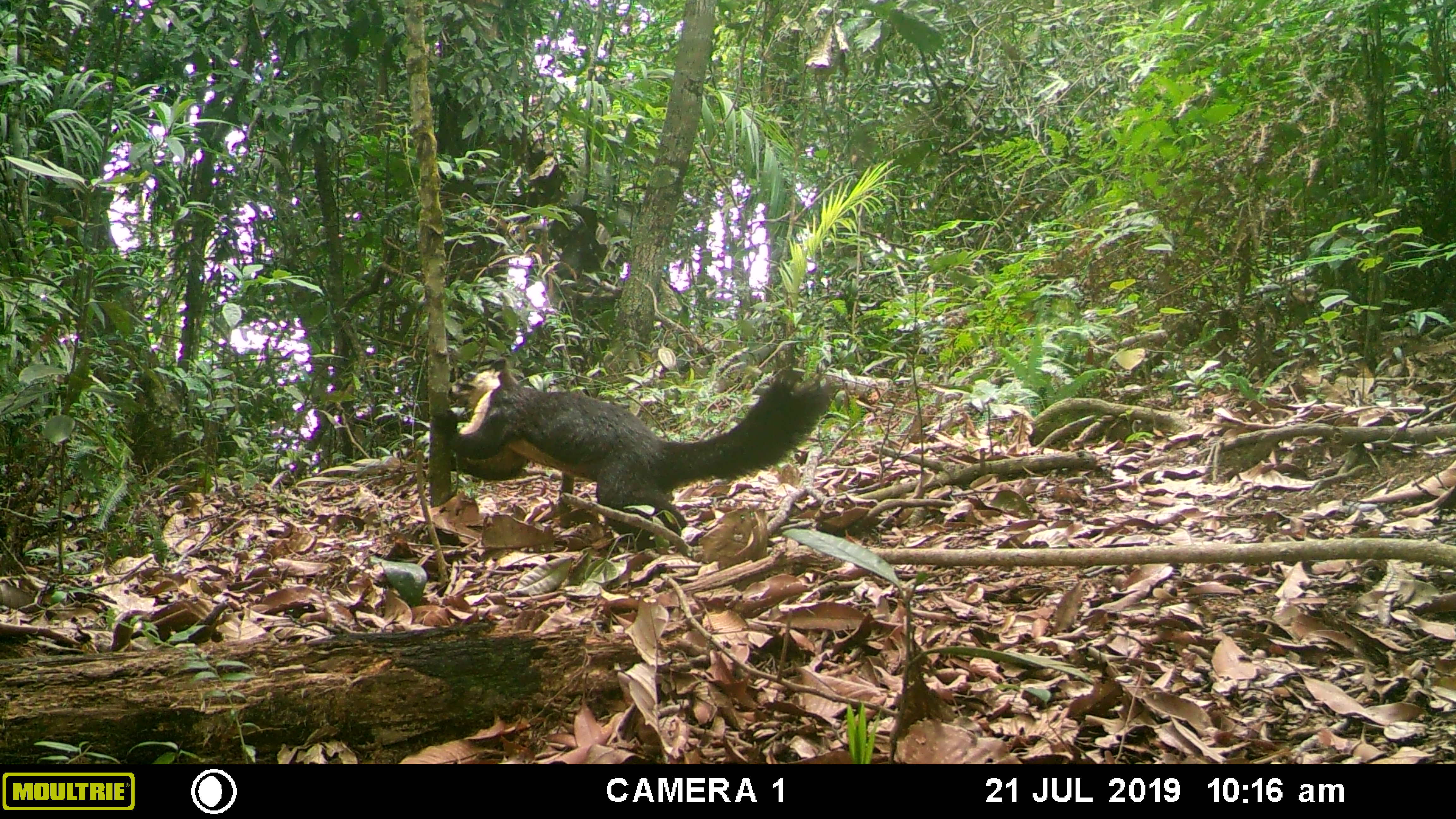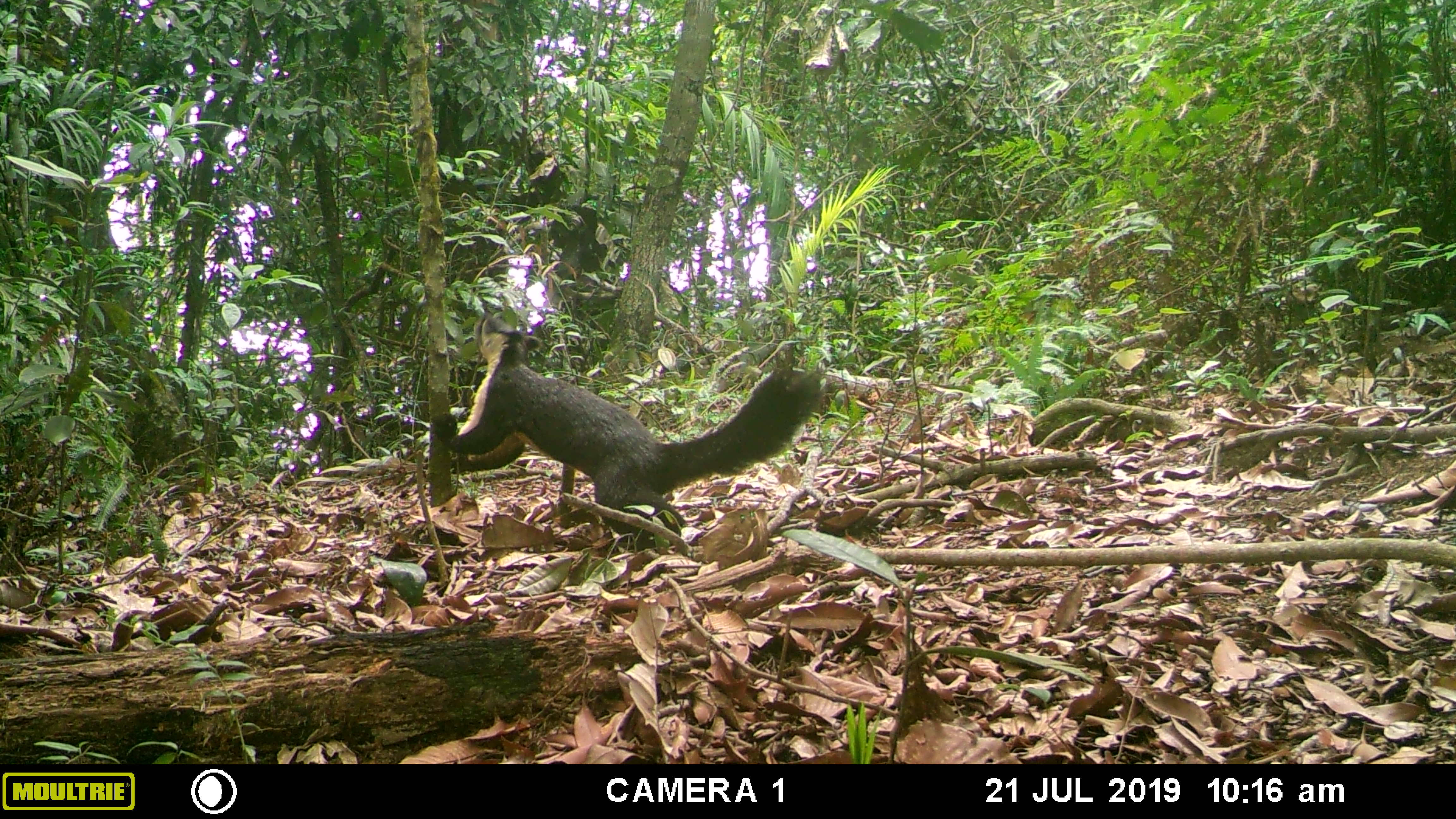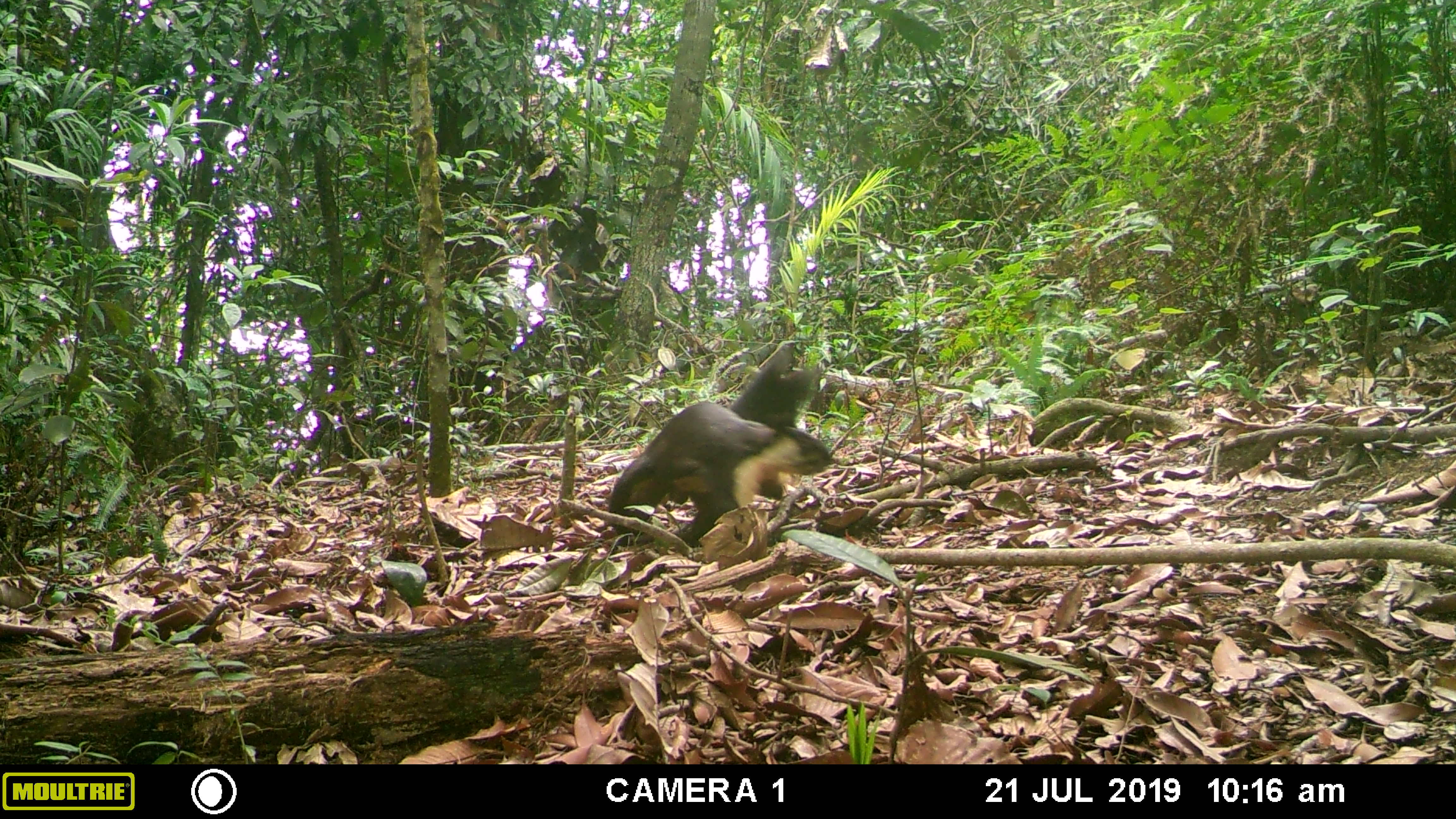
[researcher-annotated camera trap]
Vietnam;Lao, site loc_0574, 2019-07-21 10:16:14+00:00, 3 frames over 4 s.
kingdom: Animalia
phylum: Chordata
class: Mammalia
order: Rodentia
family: Sciuridae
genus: Ratufa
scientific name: Ratufa bicolor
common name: black giant squirrel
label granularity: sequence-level